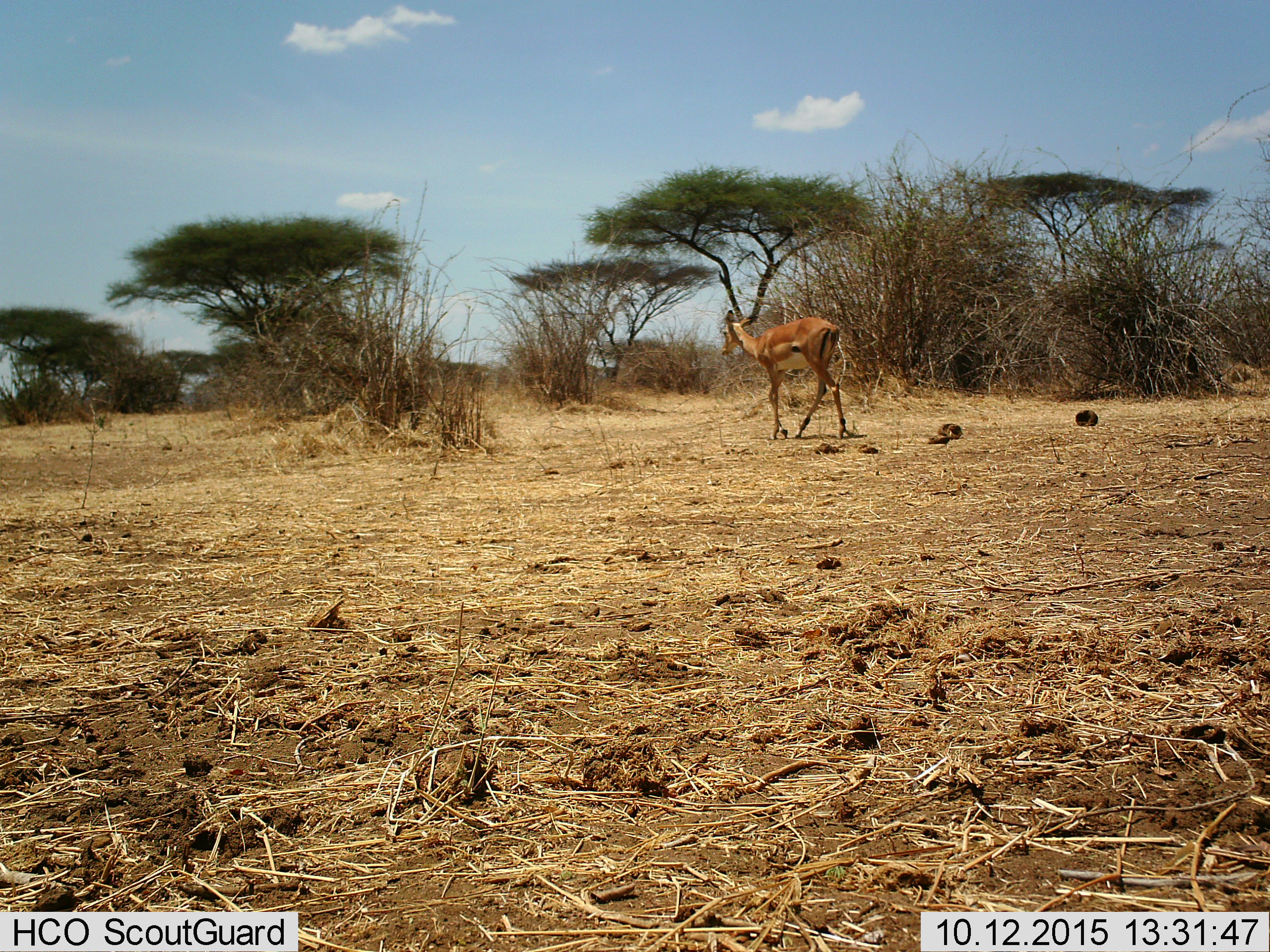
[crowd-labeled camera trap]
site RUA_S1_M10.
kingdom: Animalia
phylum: Chordata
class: Mammalia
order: Artiodactyla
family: Bovidae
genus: Aepyceros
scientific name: Aepyceros melampus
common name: impala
Impala (Aepyceros melampus), count 1. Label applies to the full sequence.